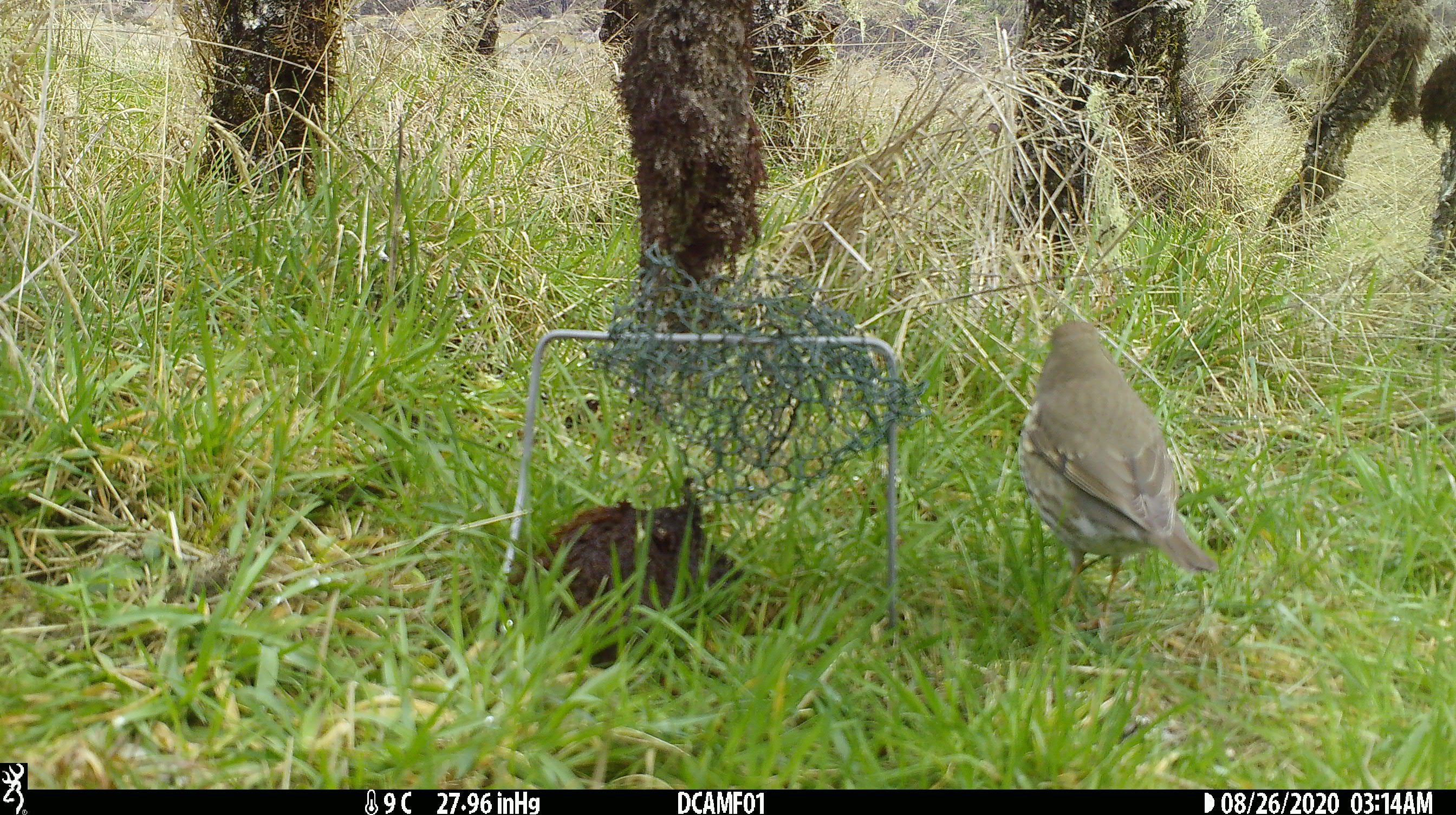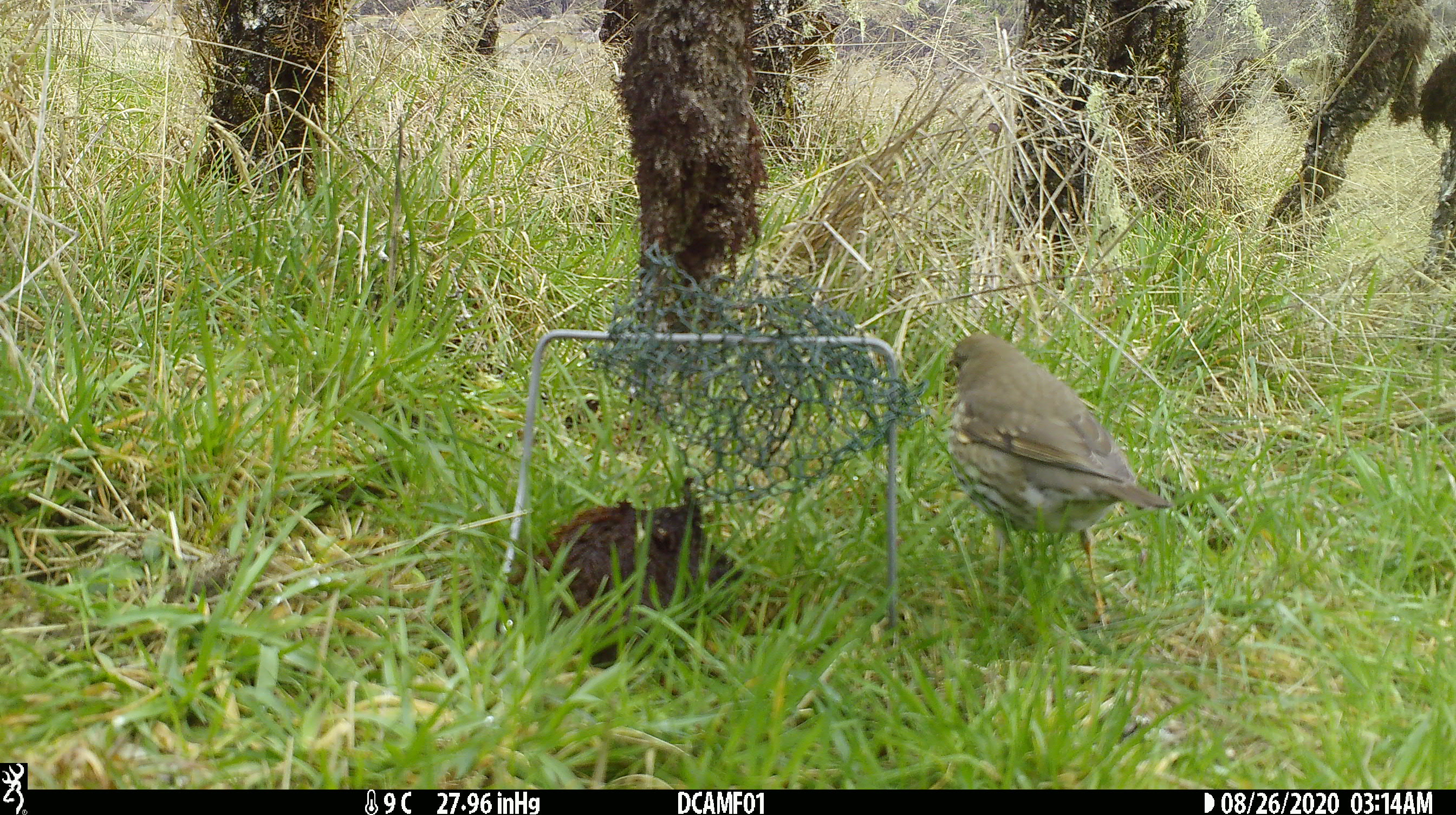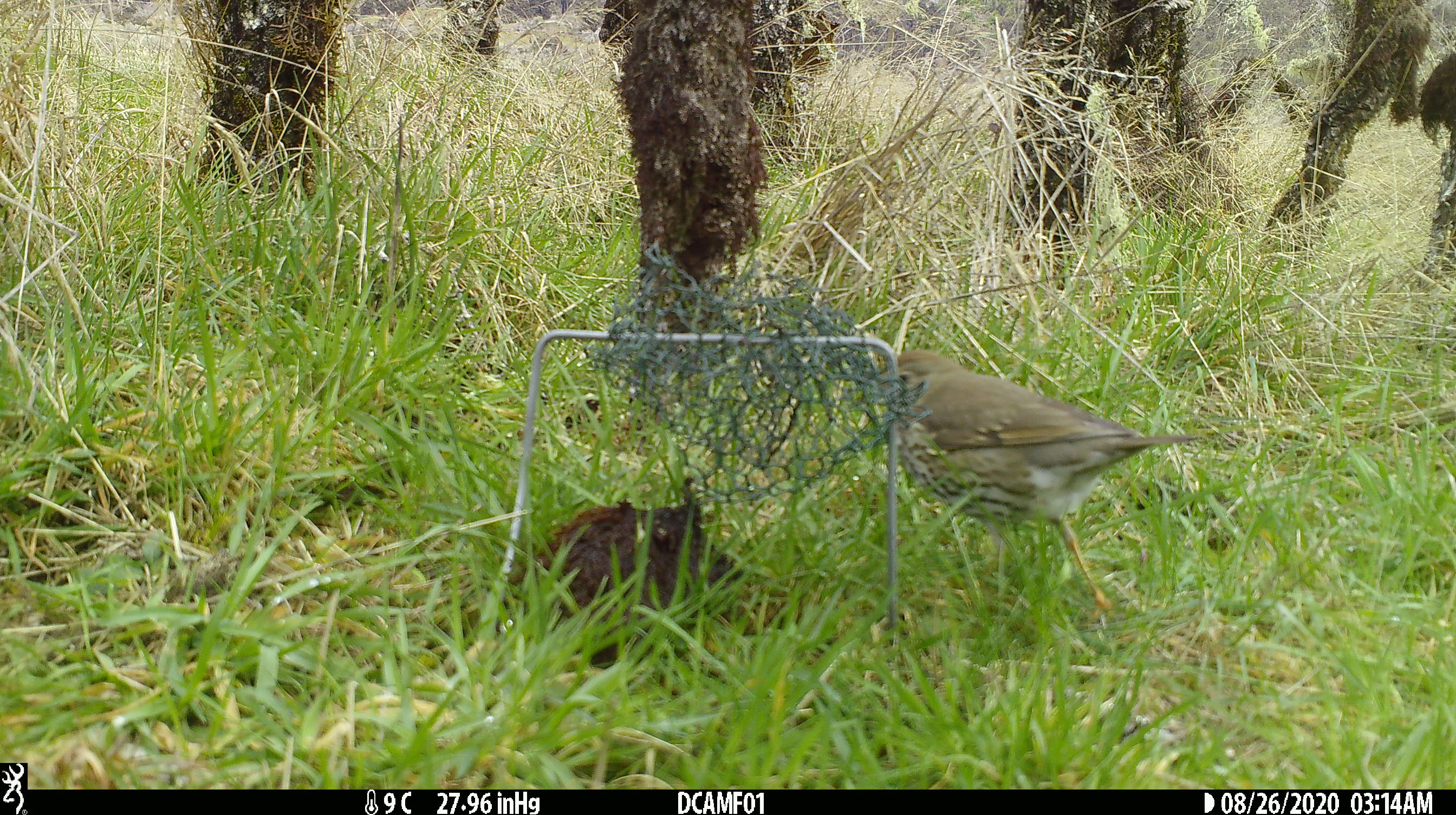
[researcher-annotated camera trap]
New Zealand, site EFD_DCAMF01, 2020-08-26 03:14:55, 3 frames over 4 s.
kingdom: Animalia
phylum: Chordata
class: Aves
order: Passeriformes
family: Turdidae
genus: Turdus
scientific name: Turdus philomelos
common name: song thrush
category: thrush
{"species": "thrush (song thrush) (Turdus philomelos)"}